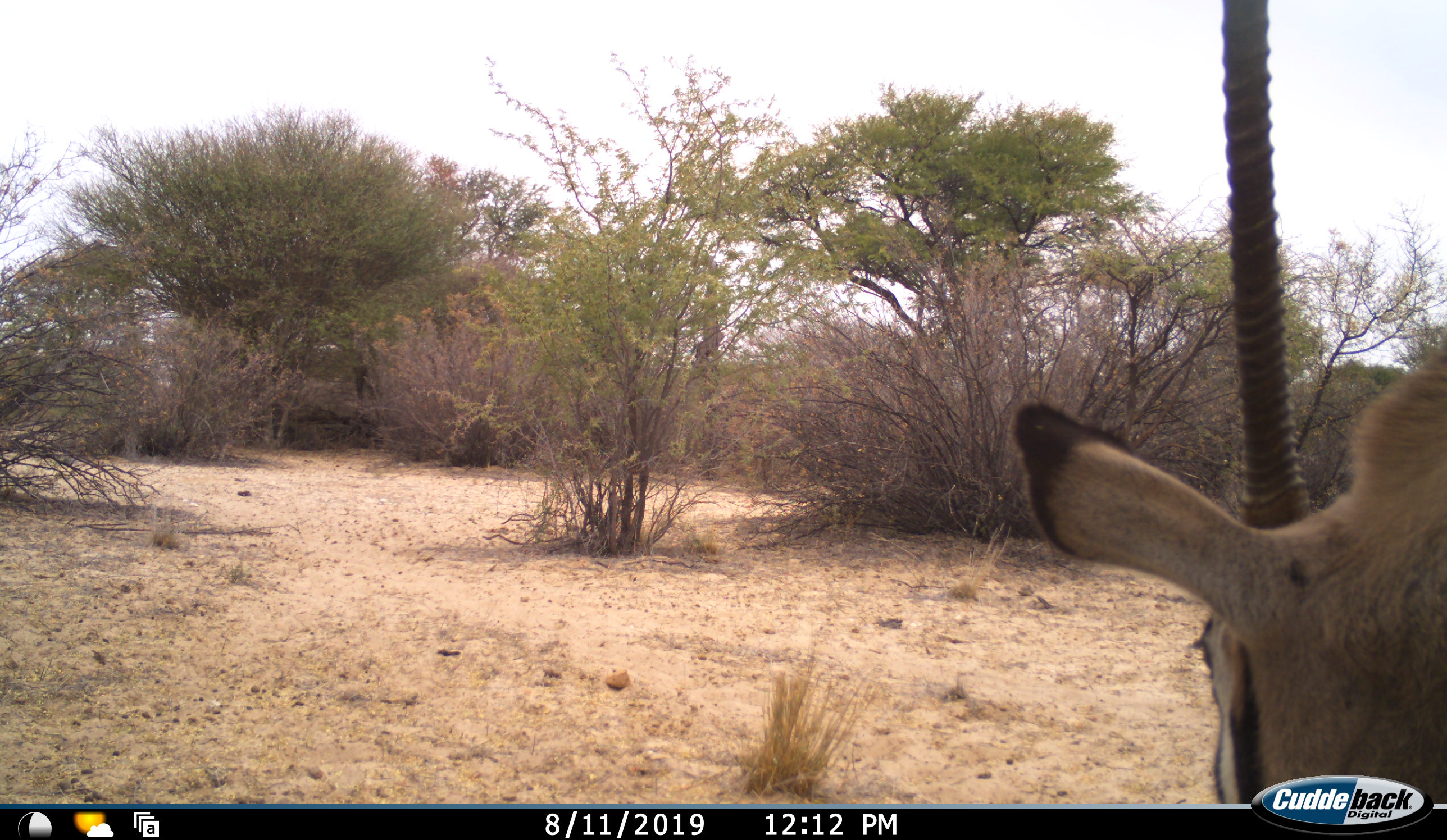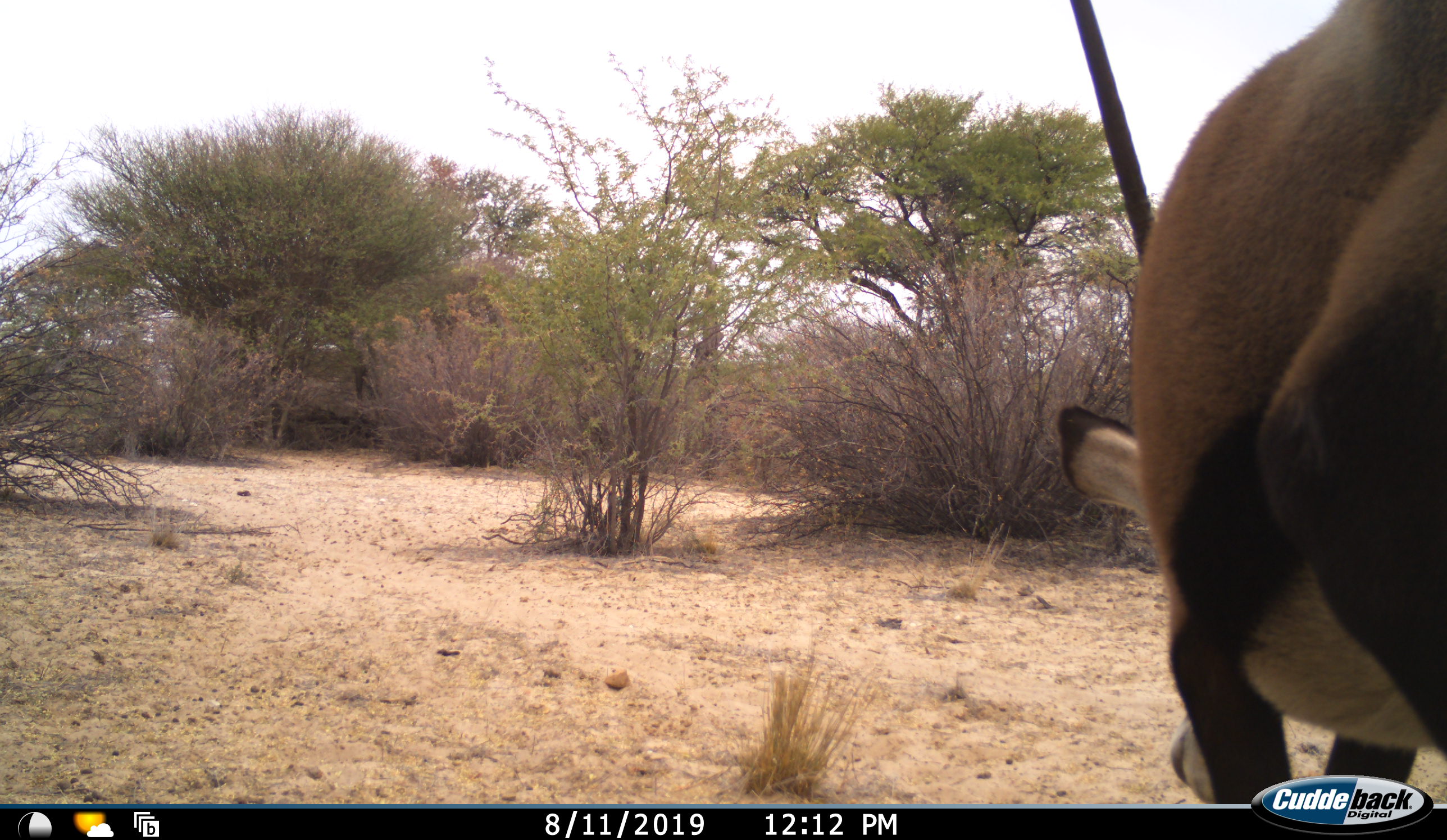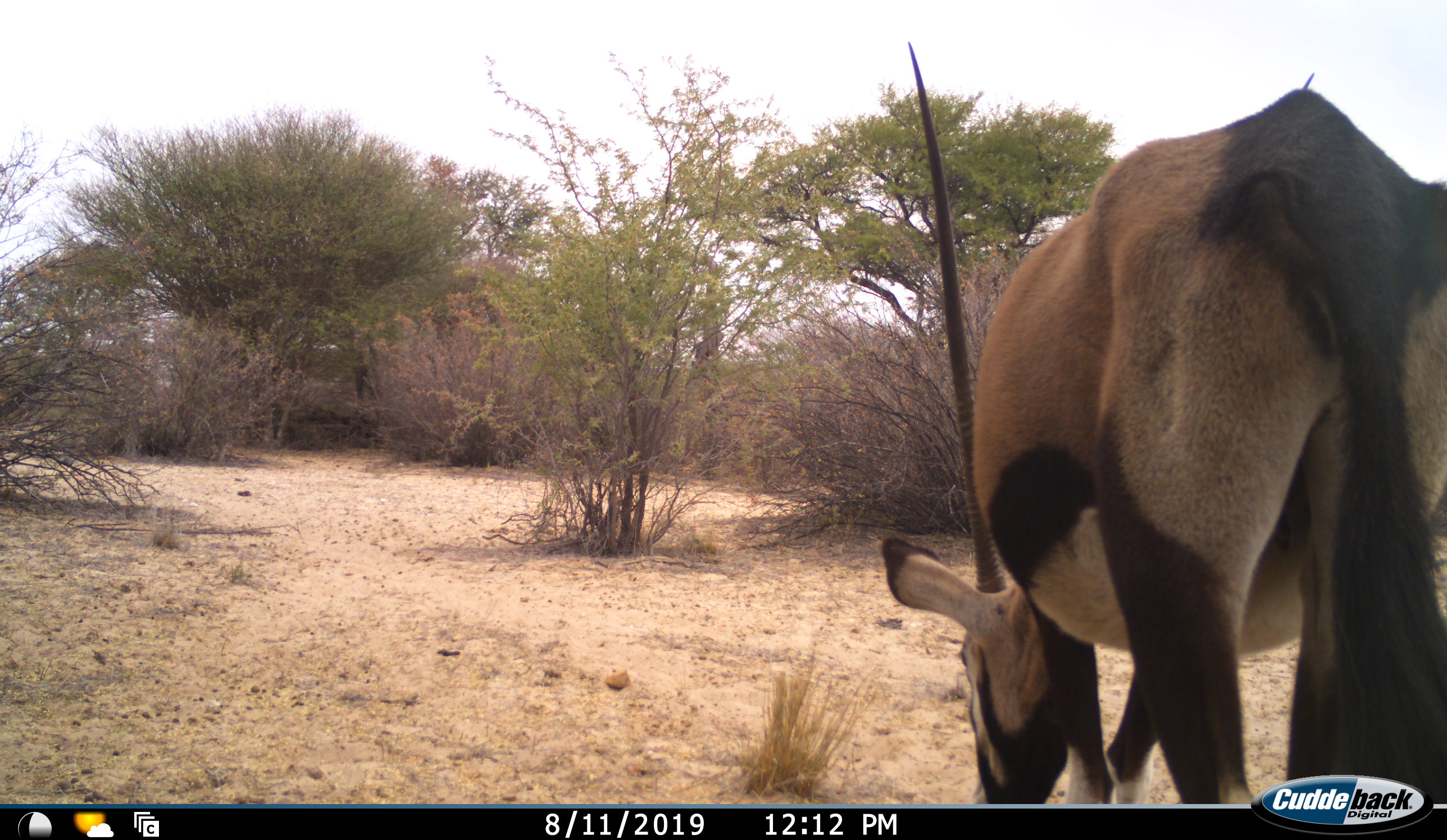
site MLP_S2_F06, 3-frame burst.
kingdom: Animalia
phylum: Chordata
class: Mammalia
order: Artiodactyla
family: Bovidae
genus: Oryx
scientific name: Oryx gazella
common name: gemsbok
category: oryx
Oryx (gemsbok) (Oryx gazella), count 1. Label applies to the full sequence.